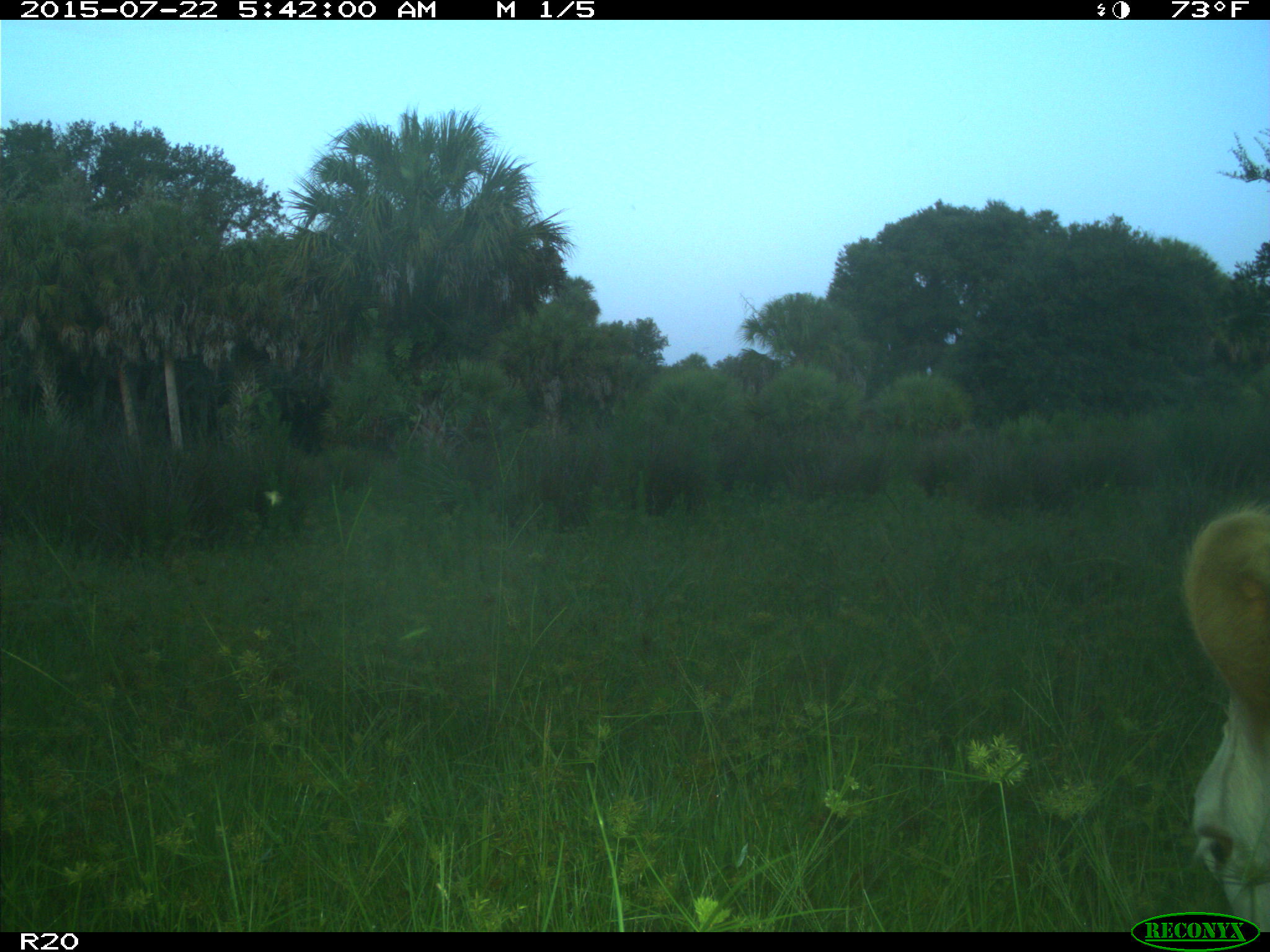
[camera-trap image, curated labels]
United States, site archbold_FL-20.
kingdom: Animalia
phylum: Chordata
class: Mammalia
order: Artiodactyla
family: Bovidae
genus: Bos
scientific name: Bos taurus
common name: domestic cow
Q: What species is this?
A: Bos taurus (domestic cow).